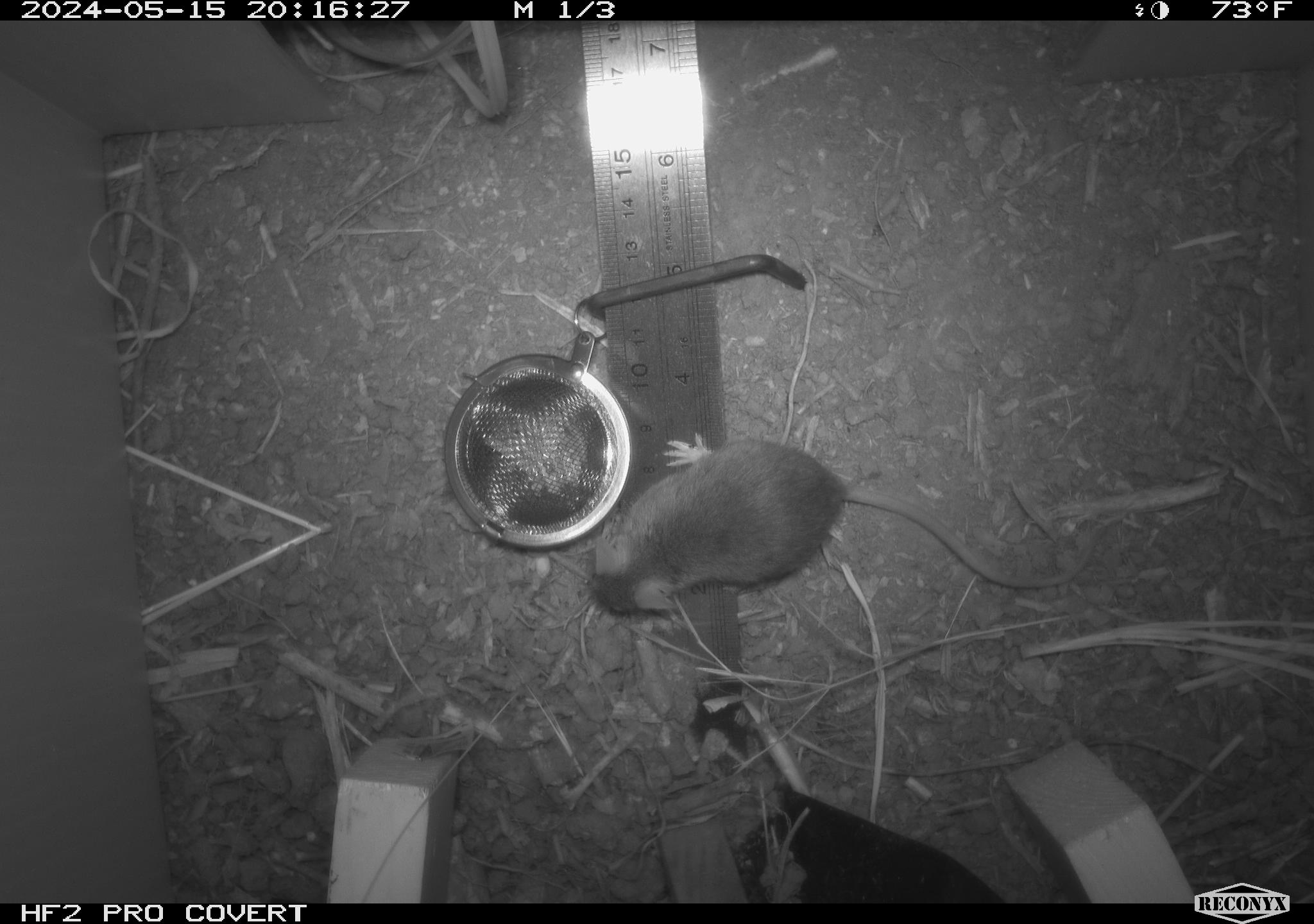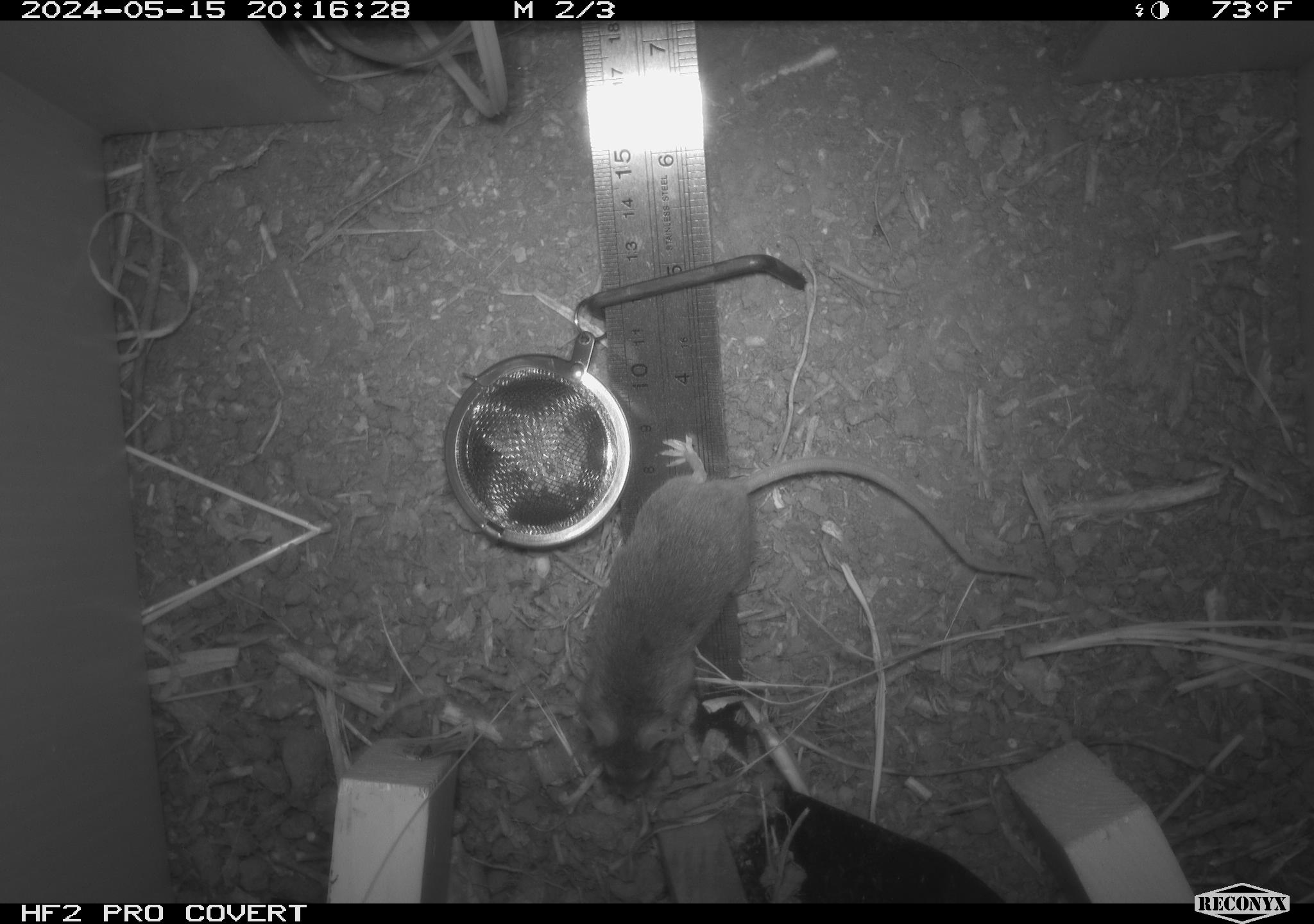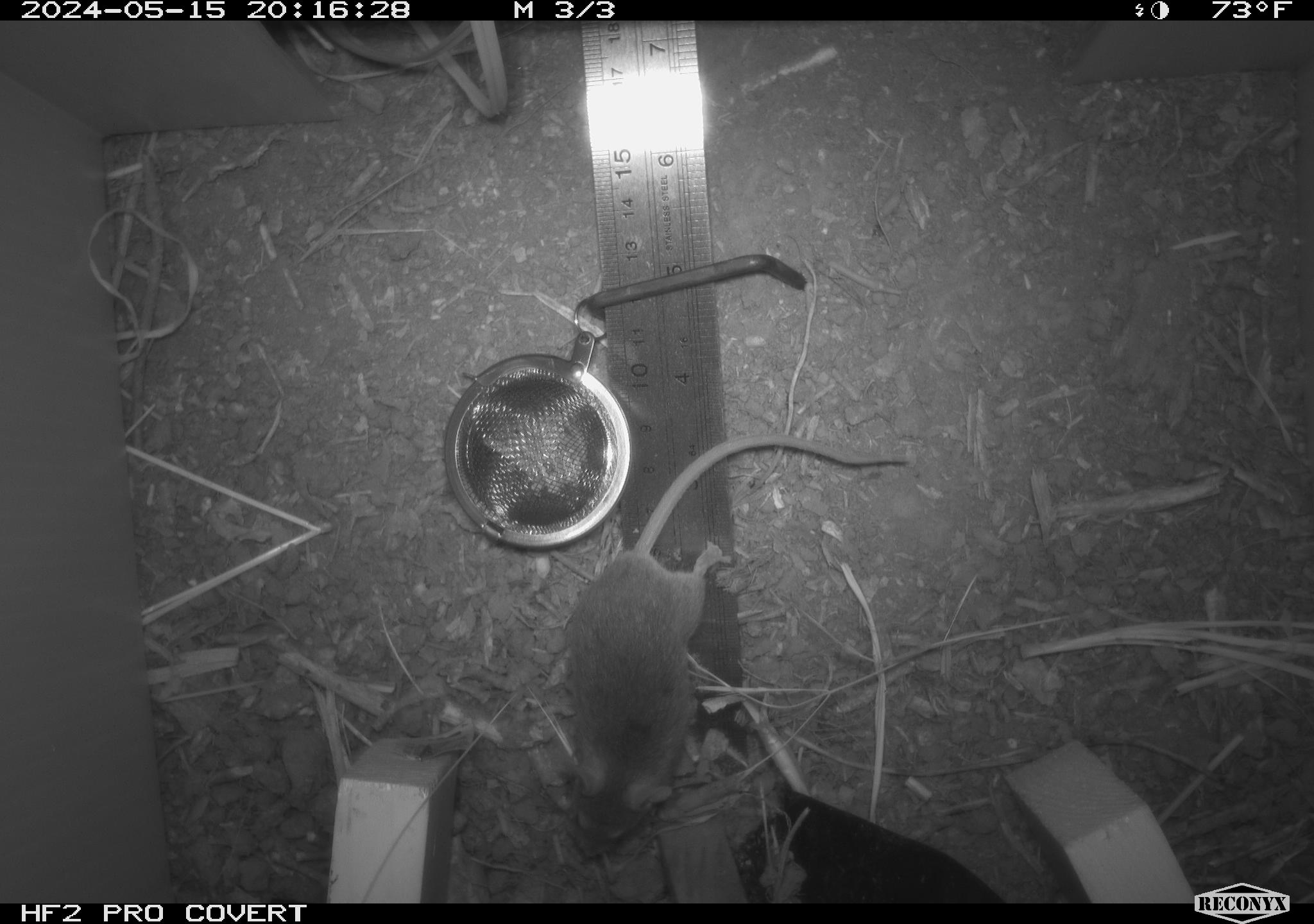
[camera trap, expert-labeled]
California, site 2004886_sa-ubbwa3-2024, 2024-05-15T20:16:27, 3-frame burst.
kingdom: Animalia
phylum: Chordata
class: Mammalia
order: Rodentia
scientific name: Rodentia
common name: mouse species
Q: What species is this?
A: Mouse species (Rodentia).